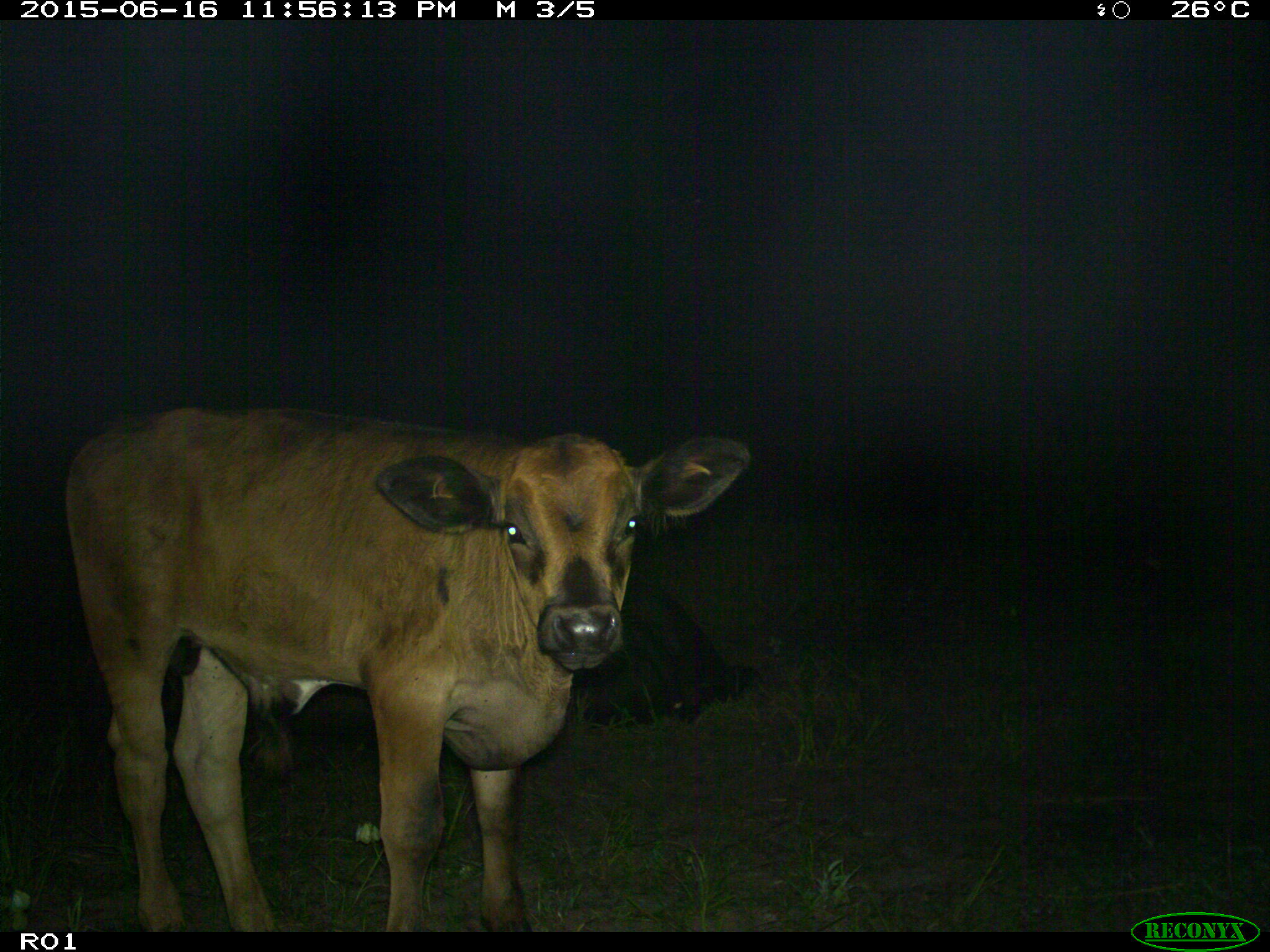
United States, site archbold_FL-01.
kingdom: Animalia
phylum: Chordata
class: Mammalia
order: Artiodactyla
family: Bovidae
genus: Bos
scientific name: Bos taurus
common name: domestic cow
Bos taurus (domestic cow).